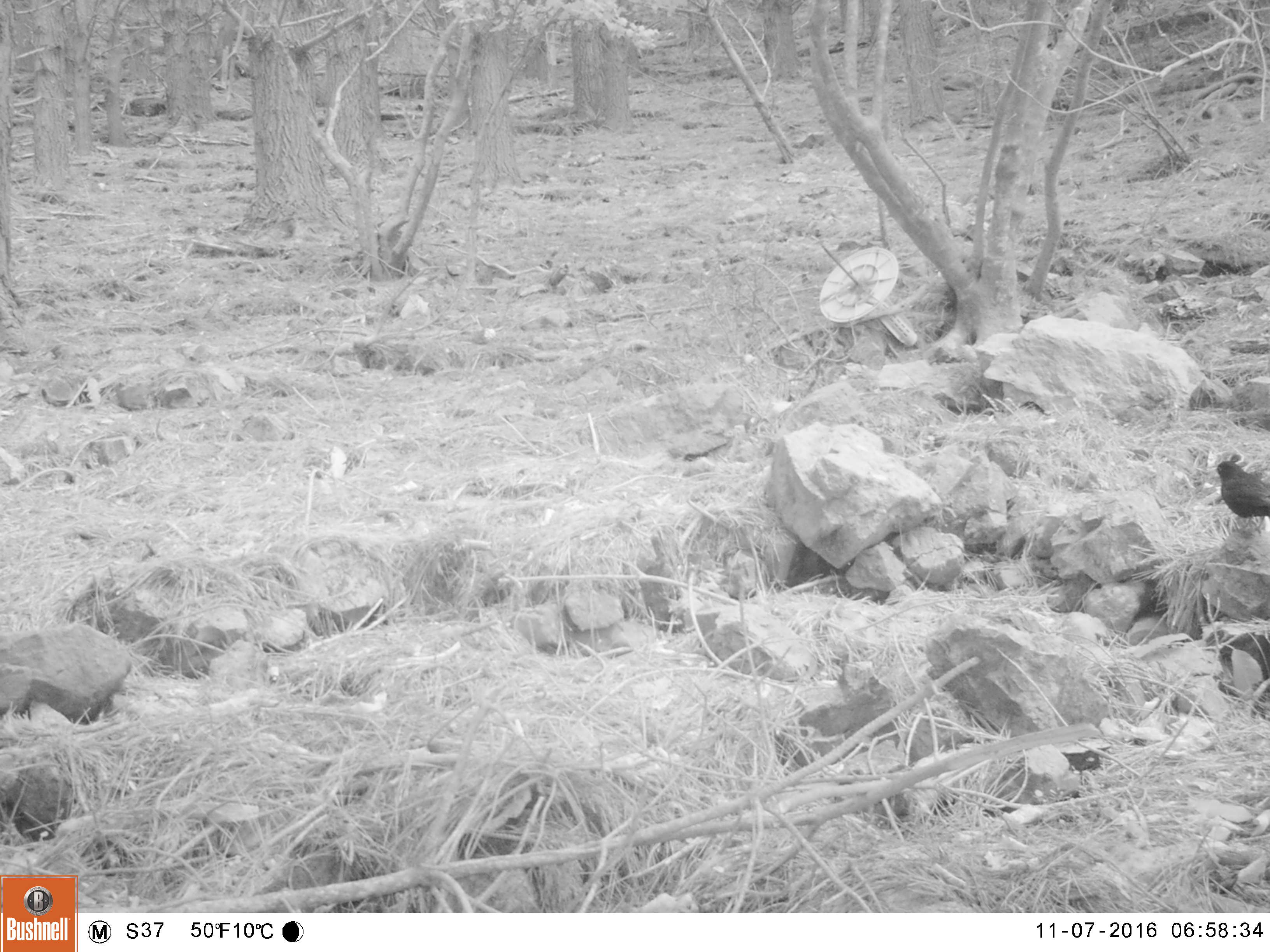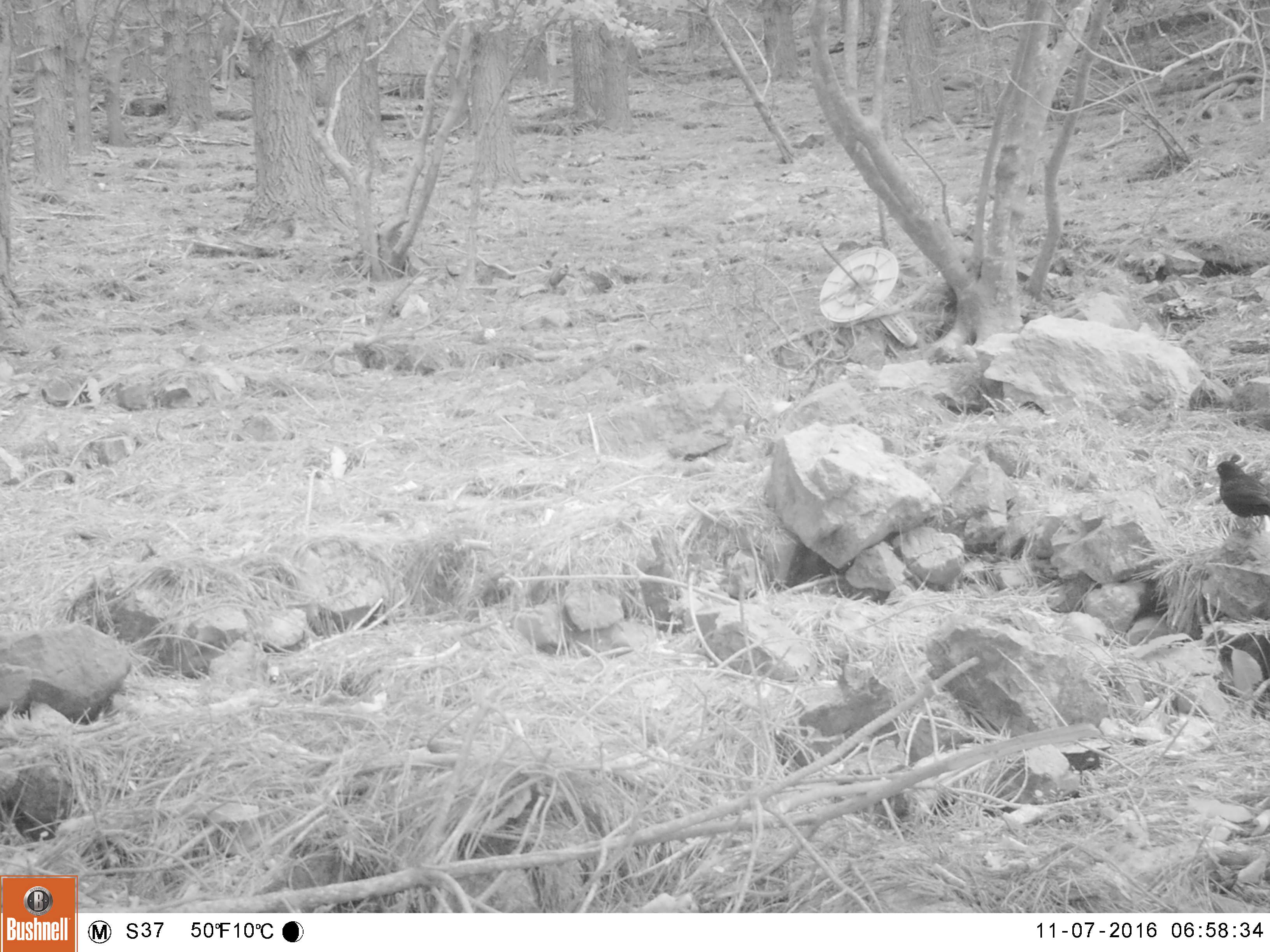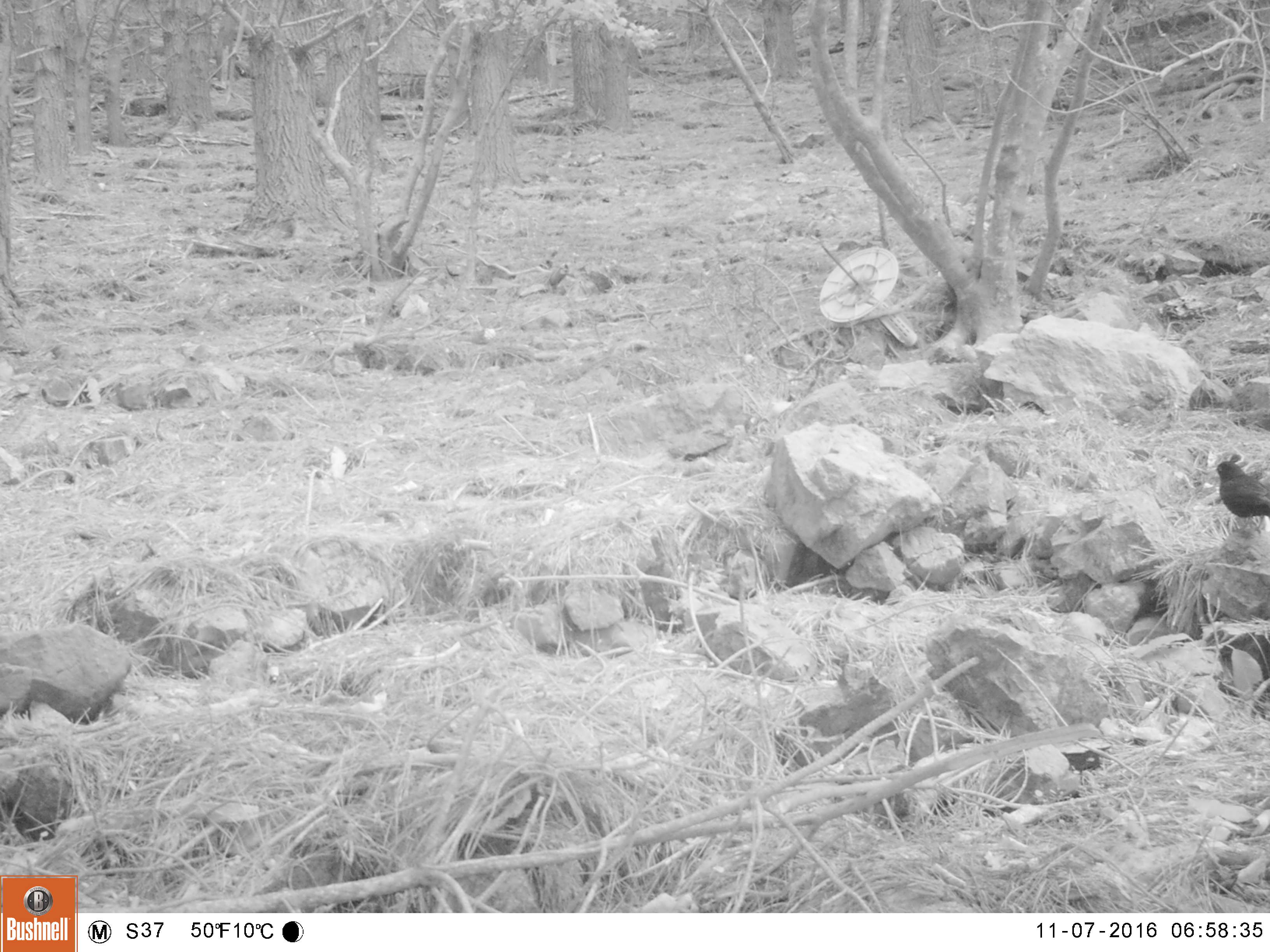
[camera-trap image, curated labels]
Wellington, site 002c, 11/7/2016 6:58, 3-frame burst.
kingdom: Animalia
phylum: Chordata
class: Aves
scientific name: Aves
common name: bird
Bird (Aves).